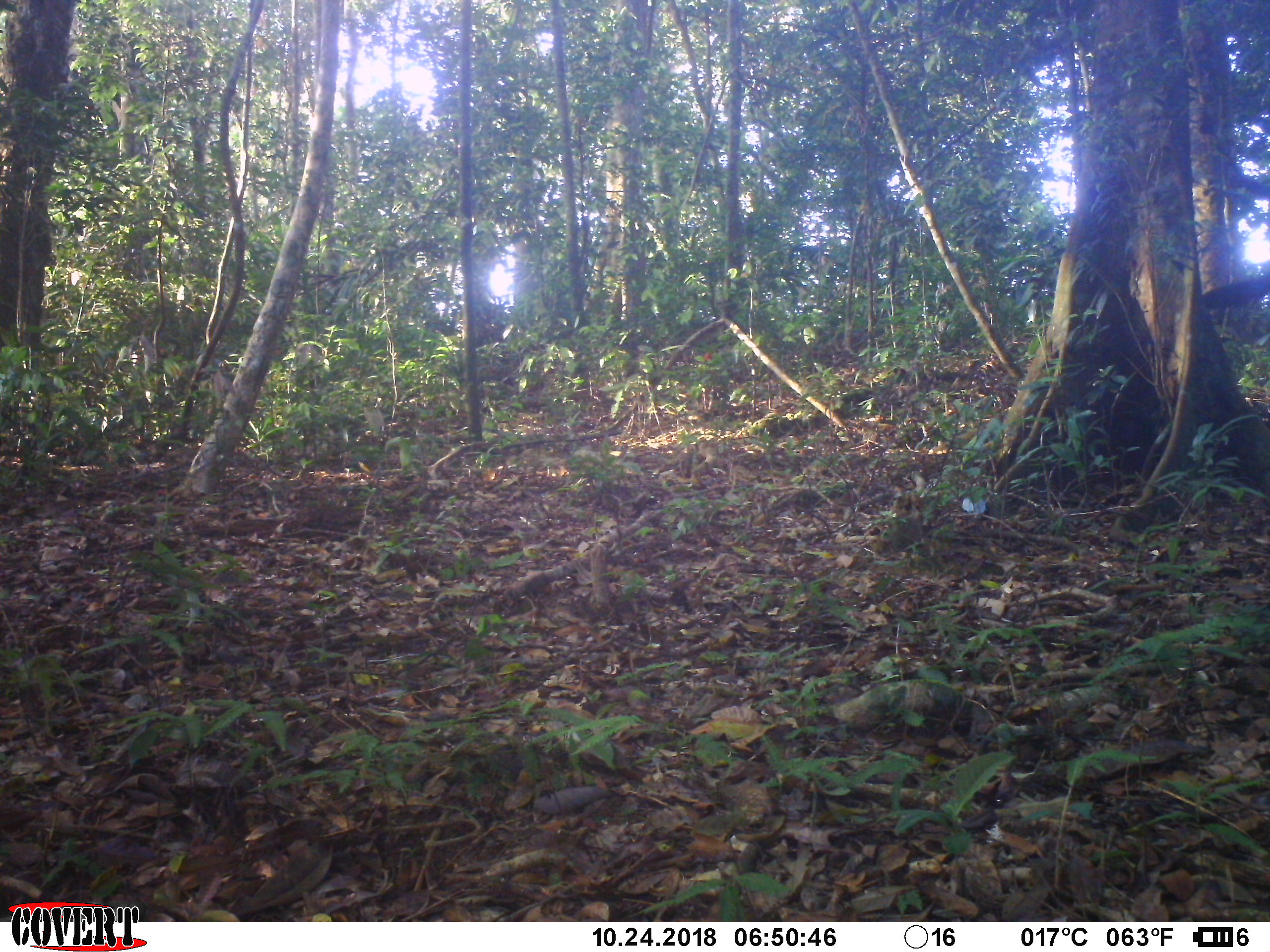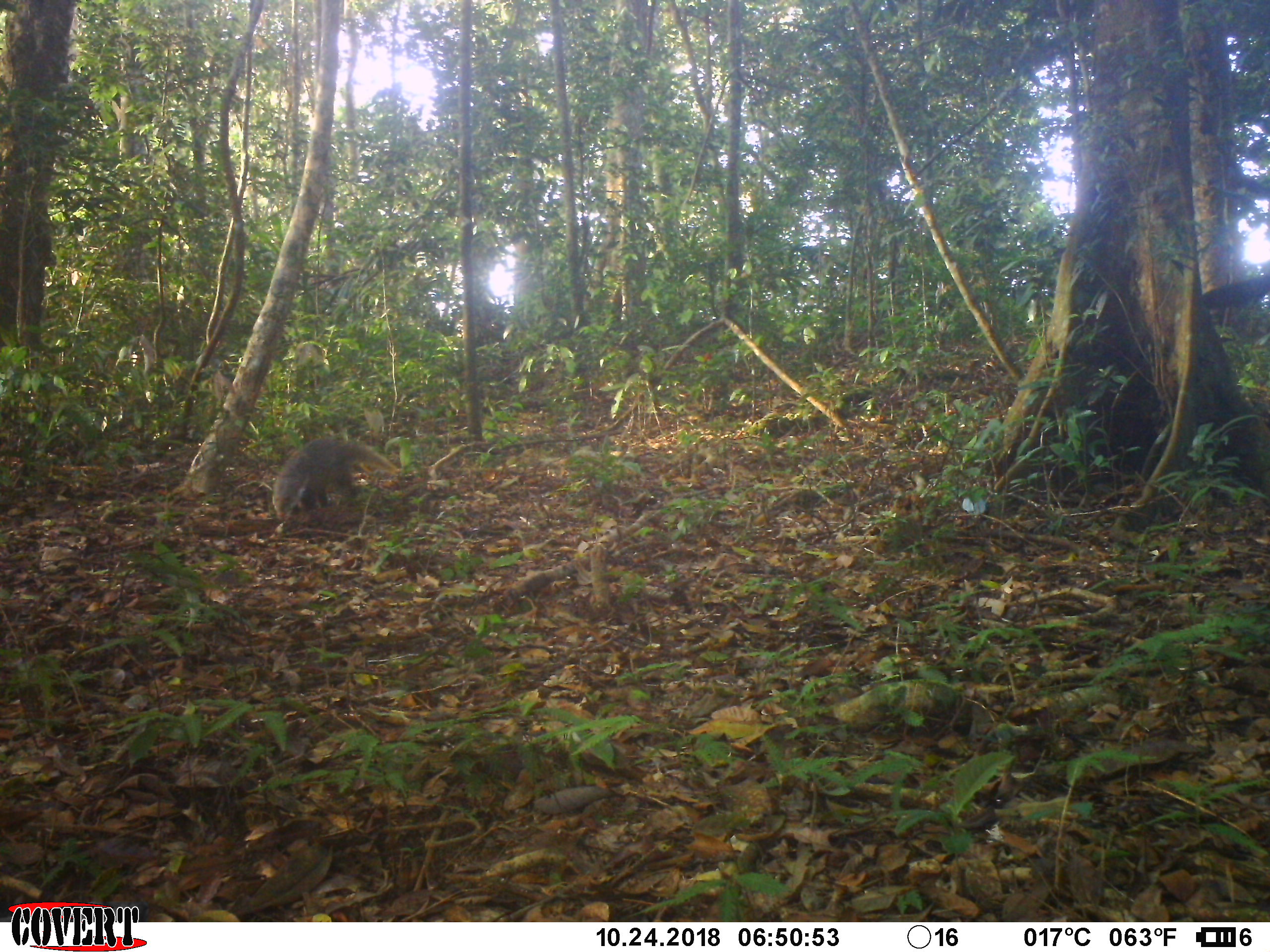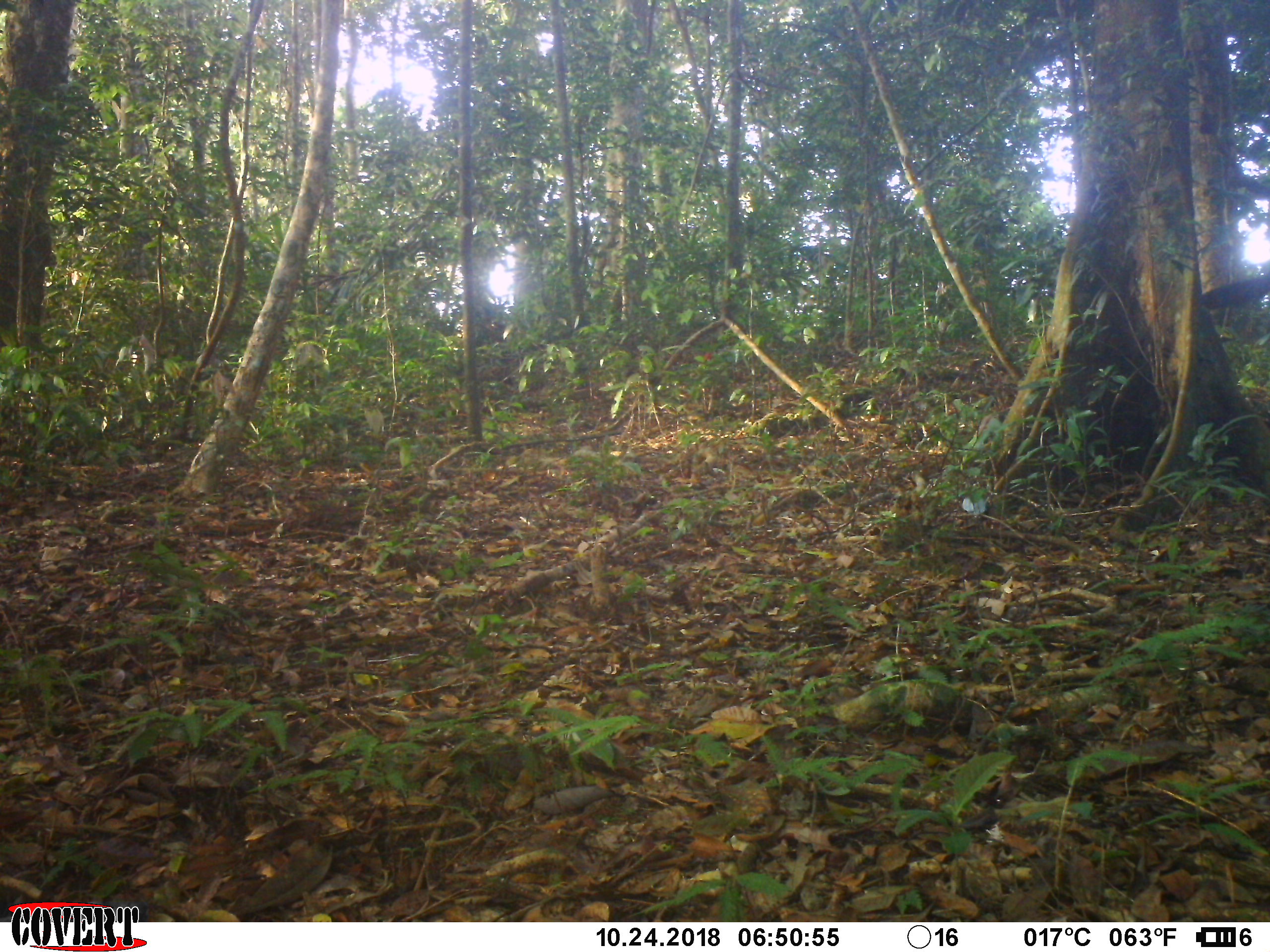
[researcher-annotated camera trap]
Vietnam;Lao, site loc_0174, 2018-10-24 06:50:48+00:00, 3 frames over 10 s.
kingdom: Animalia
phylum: Chordata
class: Mammalia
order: Carnivora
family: Herpestidae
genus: Urva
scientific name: Urva urva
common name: crab-eating mongoose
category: crab eating mongoose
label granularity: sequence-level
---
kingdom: Animalia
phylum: Chordata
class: Mammalia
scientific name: Mammalia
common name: mammal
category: unidentified small mammal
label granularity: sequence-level